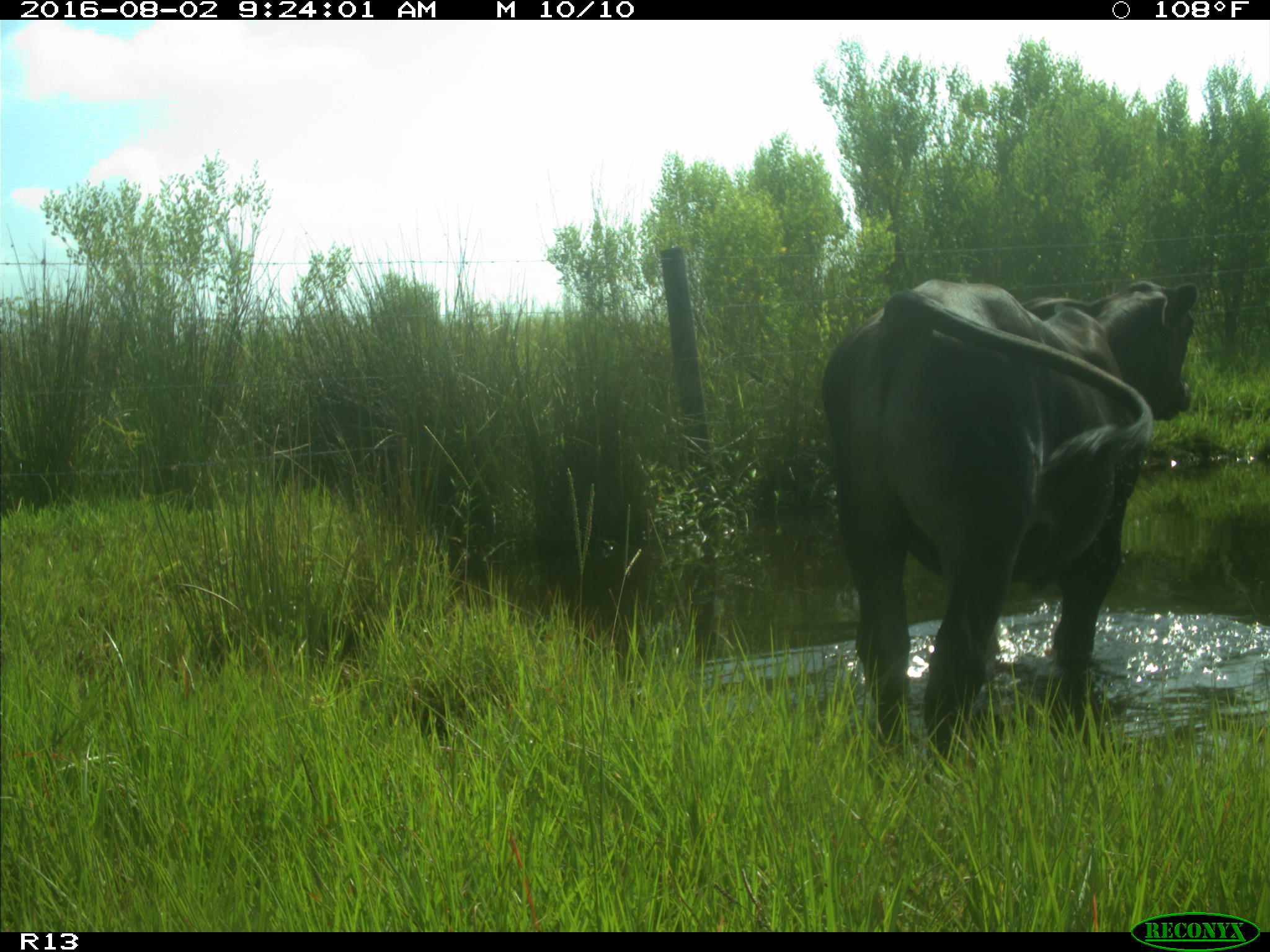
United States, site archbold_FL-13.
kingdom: Animalia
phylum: Chordata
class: Mammalia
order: Artiodactyla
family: Bovidae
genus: Bos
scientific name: Bos taurus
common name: domestic cow